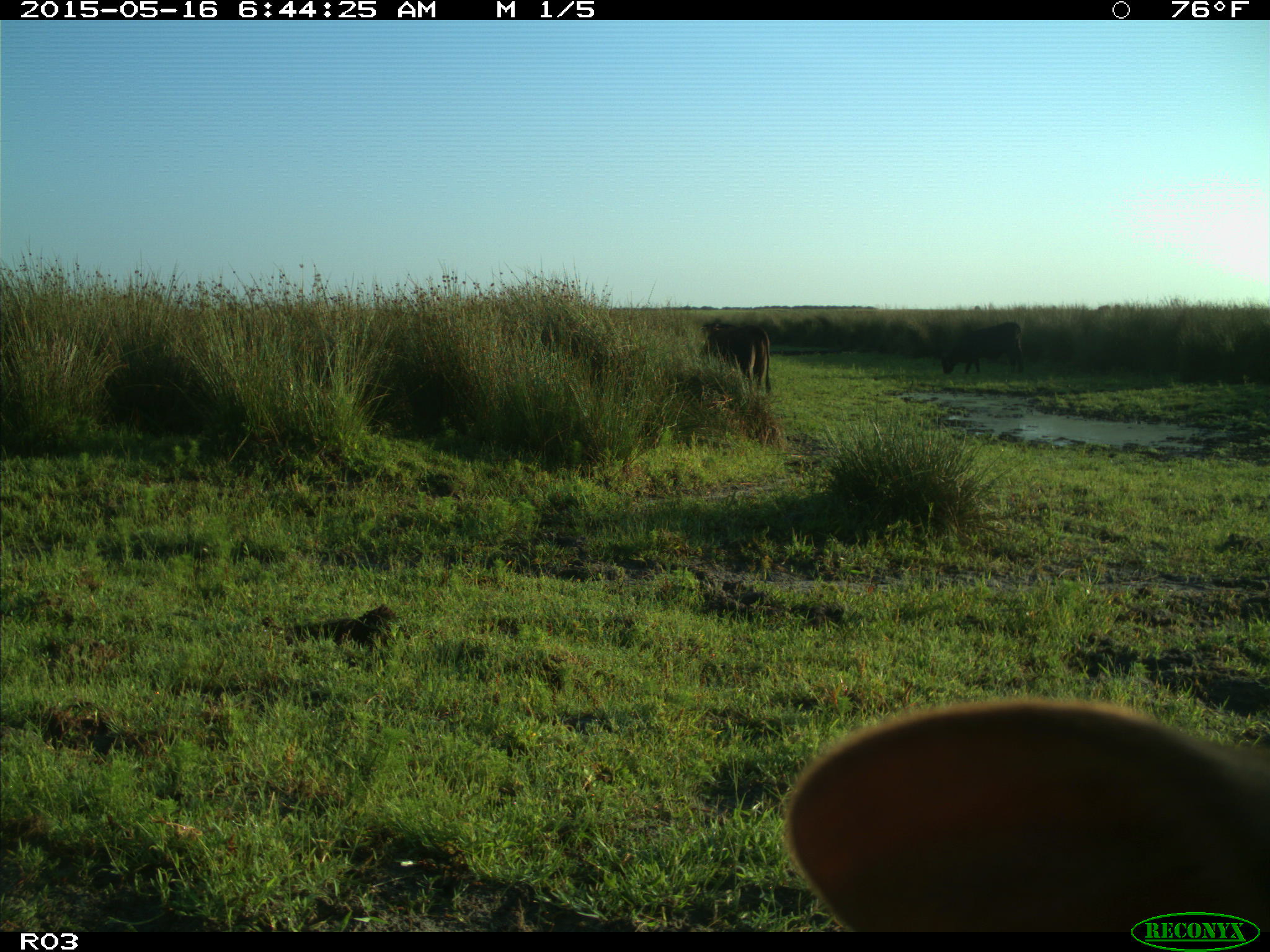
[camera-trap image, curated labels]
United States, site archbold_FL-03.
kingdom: Animalia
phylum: Chordata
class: Mammalia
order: Artiodactyla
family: Bovidae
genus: Bos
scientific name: Bos taurus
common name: domestic cow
Bos taurus (domestic cow).